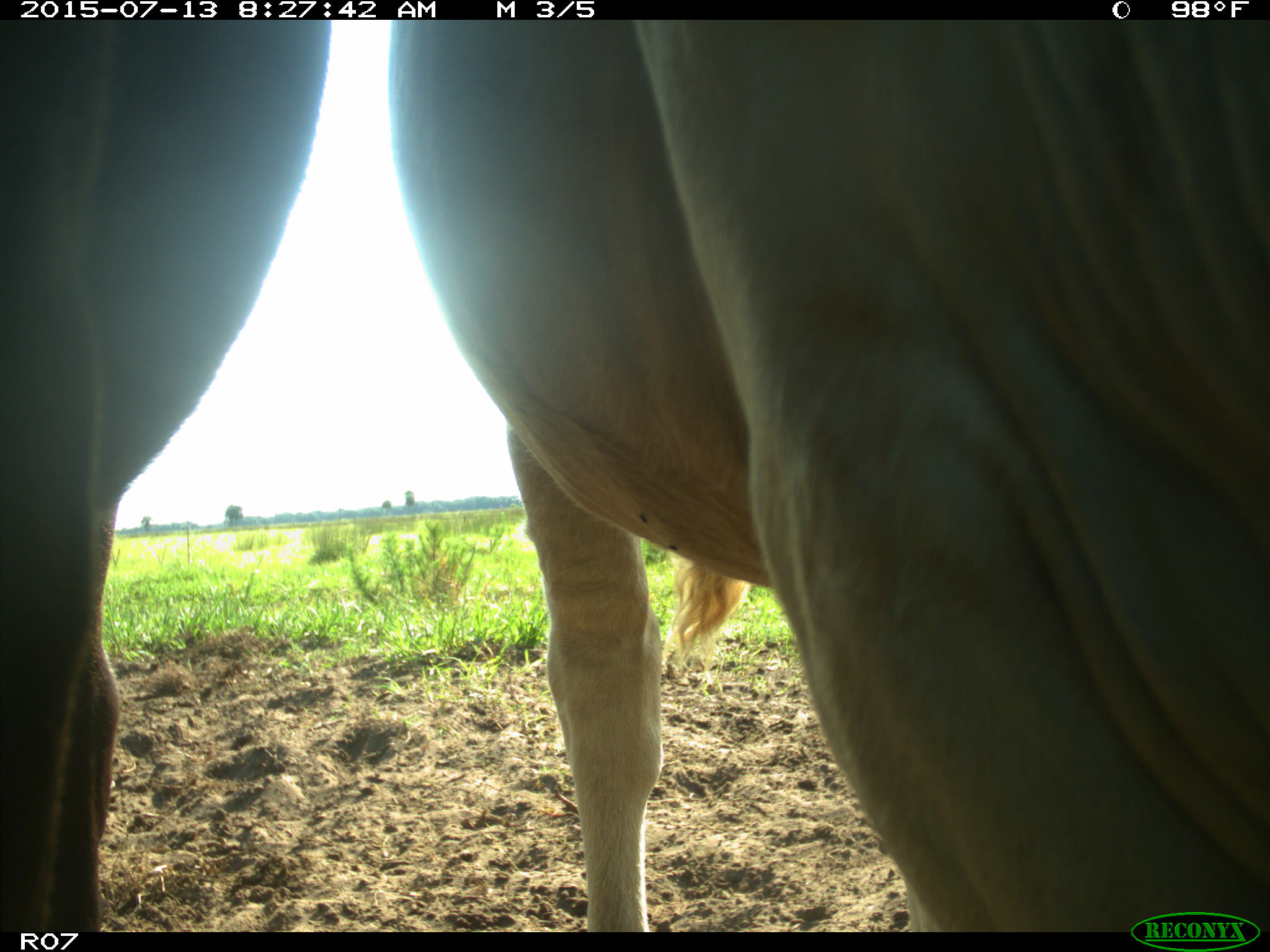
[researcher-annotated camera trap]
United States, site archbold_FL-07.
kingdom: Animalia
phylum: Chordata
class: Mammalia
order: Artiodactyla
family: Bovidae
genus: Bos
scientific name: Bos taurus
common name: domestic cow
Bos taurus (domestic cow).